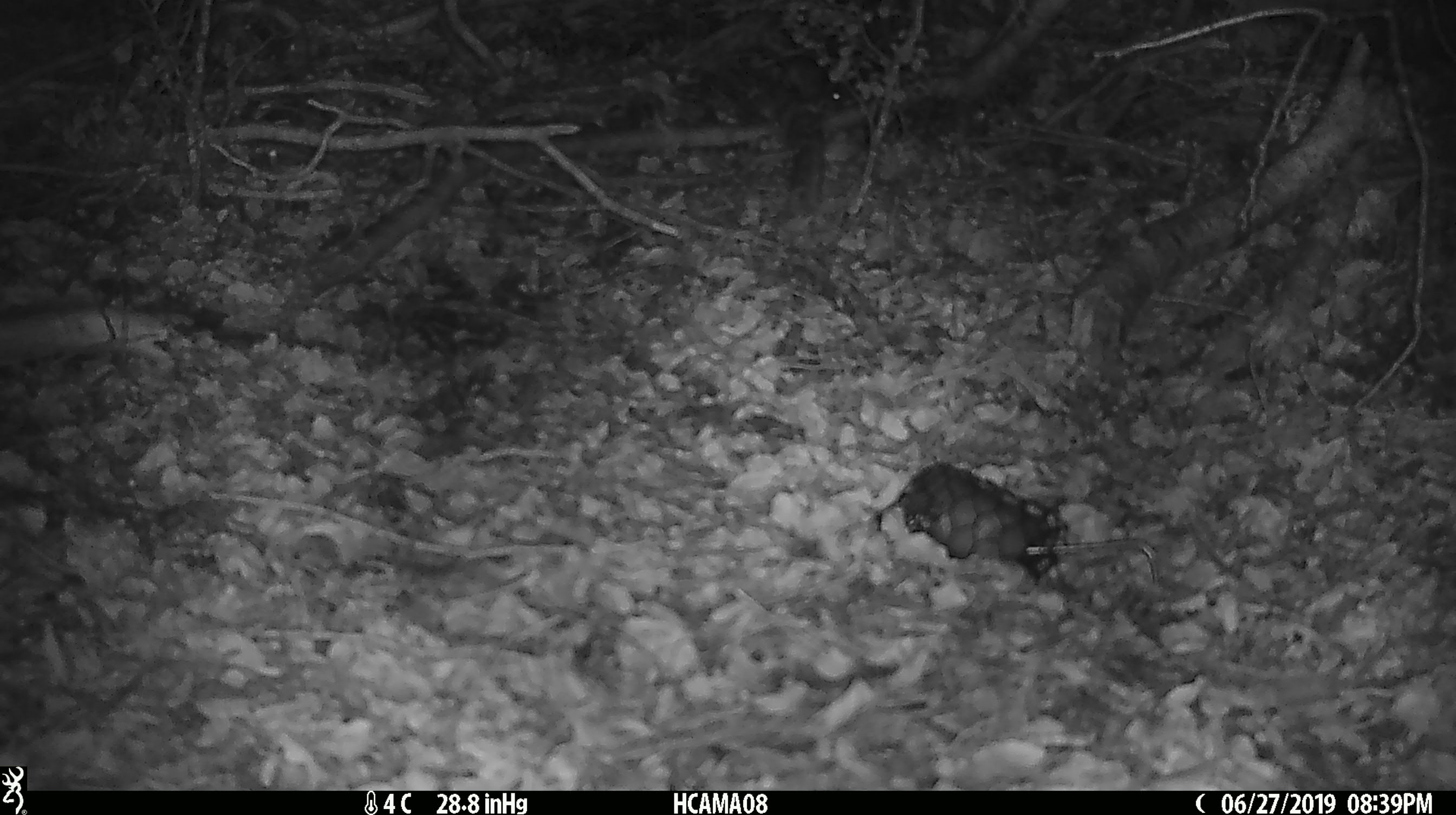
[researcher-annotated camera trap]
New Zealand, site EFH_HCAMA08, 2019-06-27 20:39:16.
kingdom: Animalia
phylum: Chordata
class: Mammalia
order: Rodentia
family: Muridae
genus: Mus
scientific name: Mus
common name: mouse